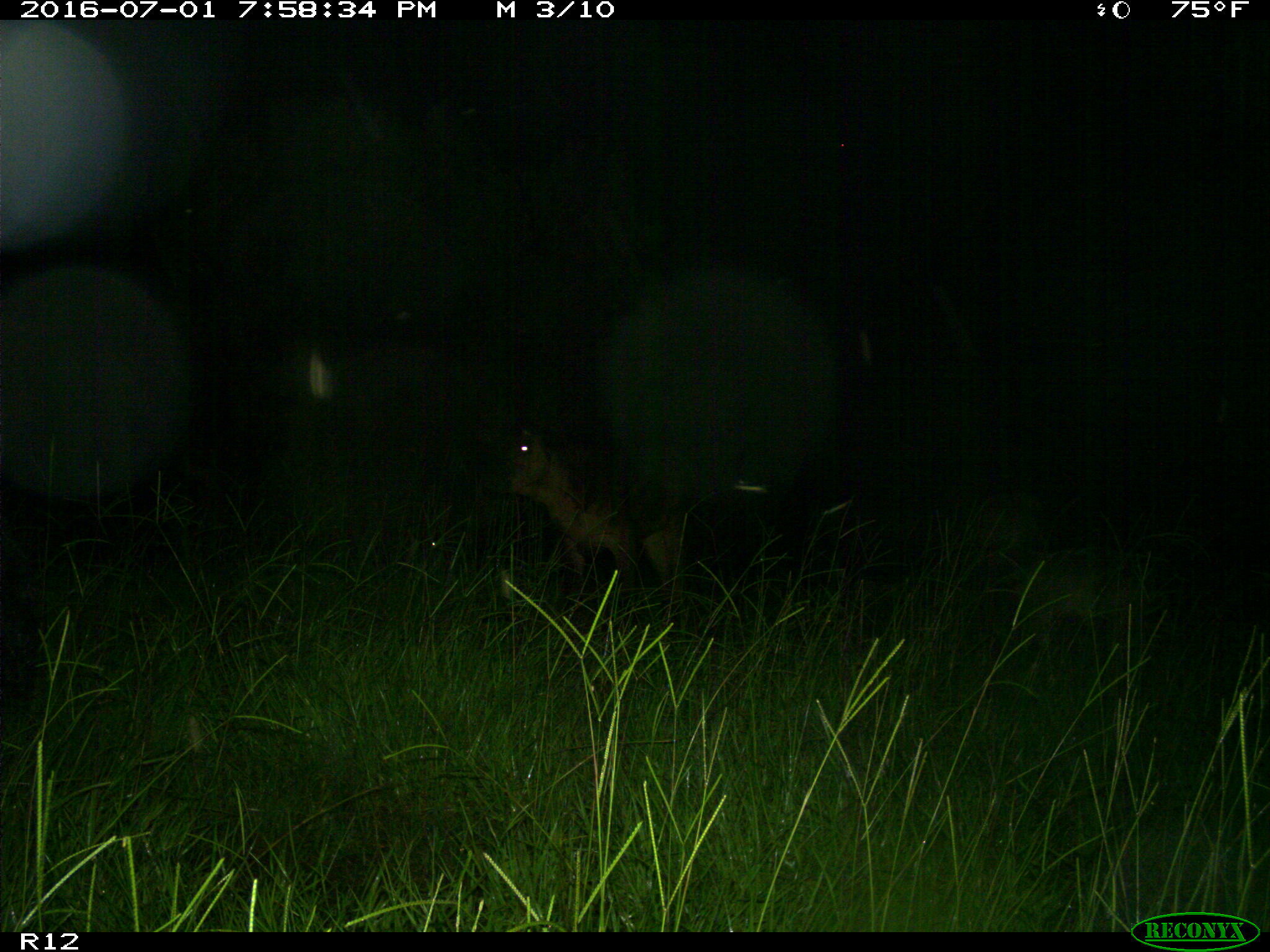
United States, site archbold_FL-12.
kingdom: Animalia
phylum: Chordata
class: Mammalia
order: Artiodactyla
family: Bovidae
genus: Bos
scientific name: Bos taurus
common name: domestic cow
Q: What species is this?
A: Bos taurus (domestic cow).